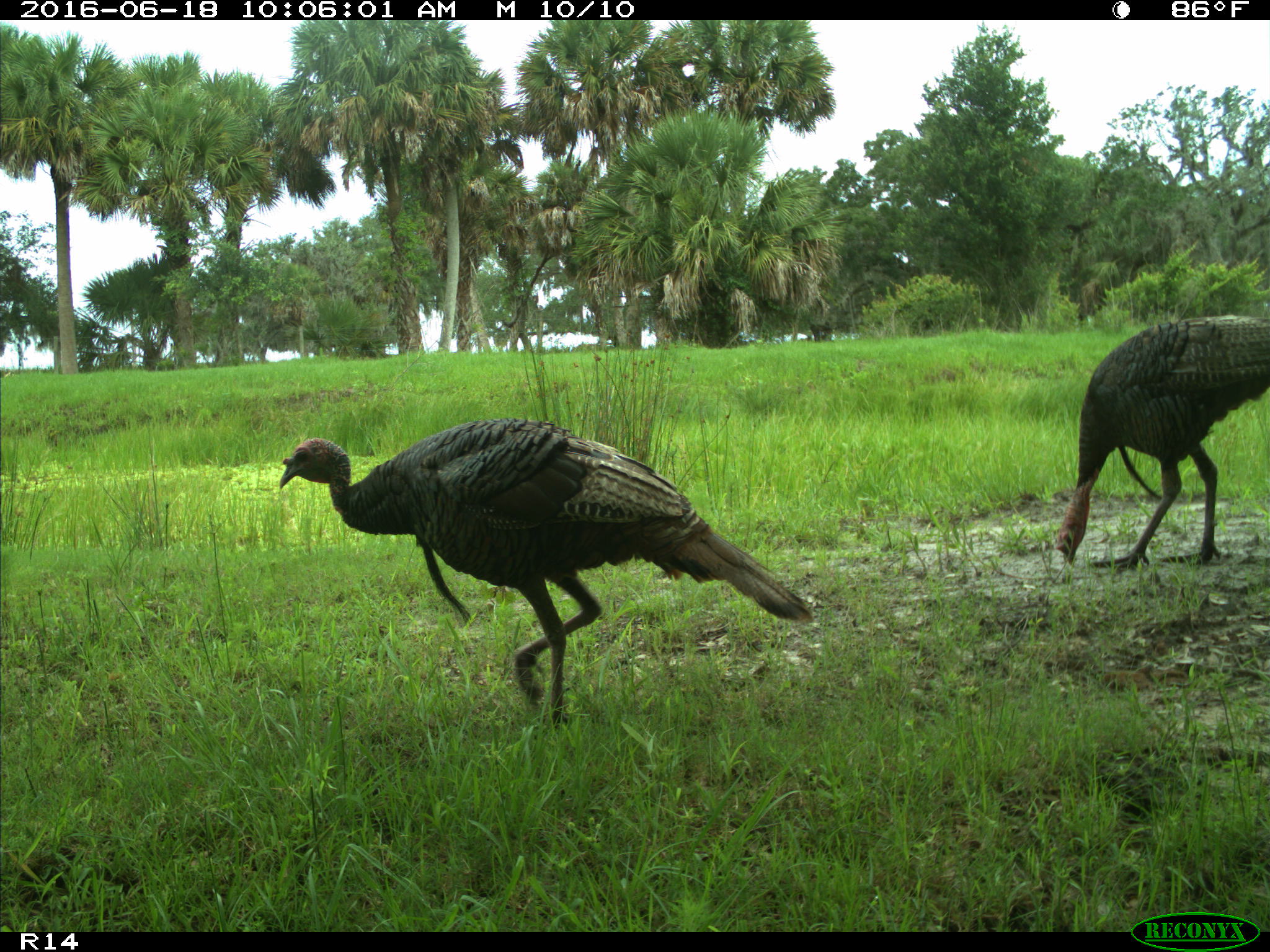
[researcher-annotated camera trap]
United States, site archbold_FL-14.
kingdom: Animalia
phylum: Chordata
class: Aves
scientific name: Aves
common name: birds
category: unidentified bird